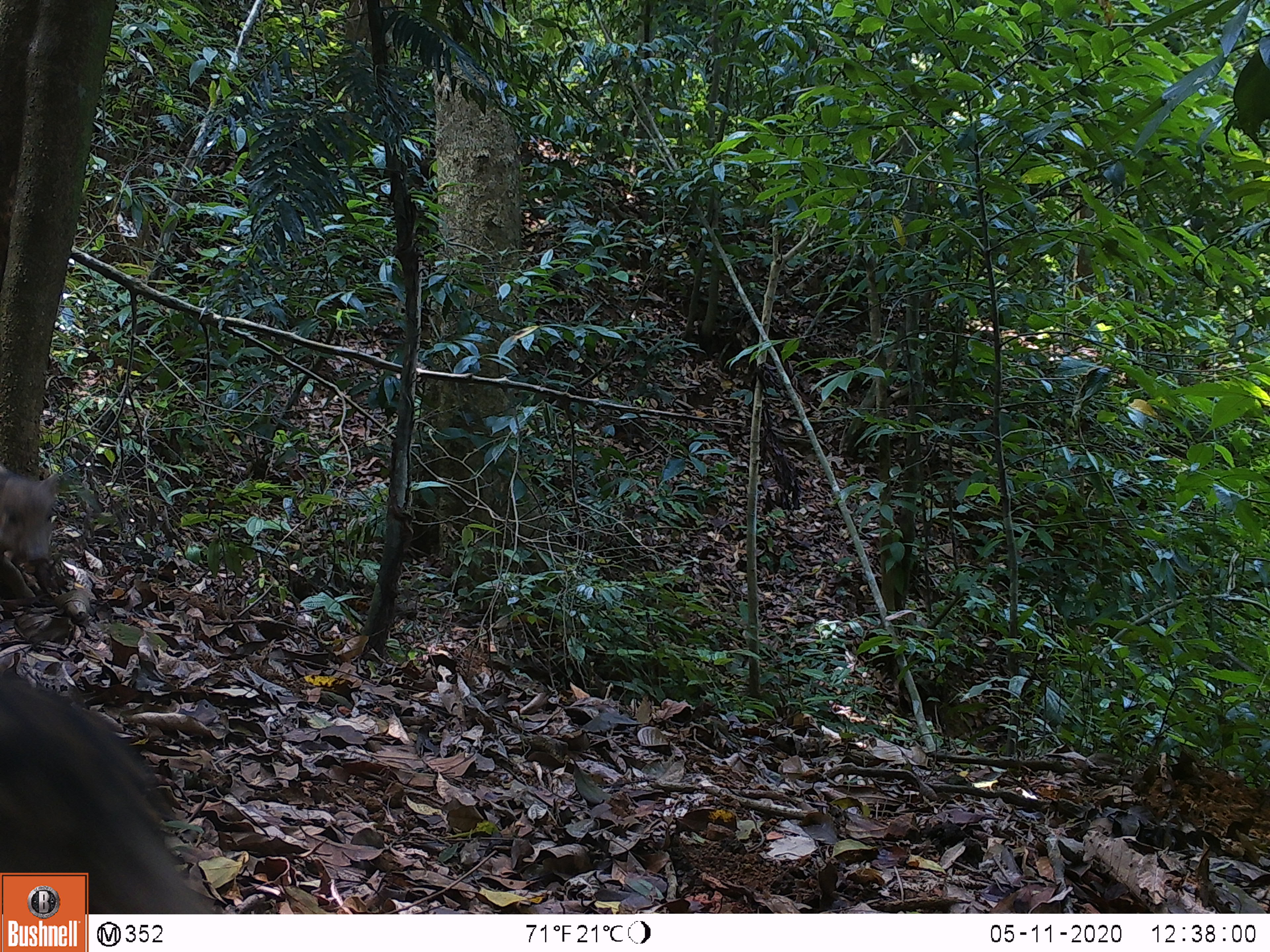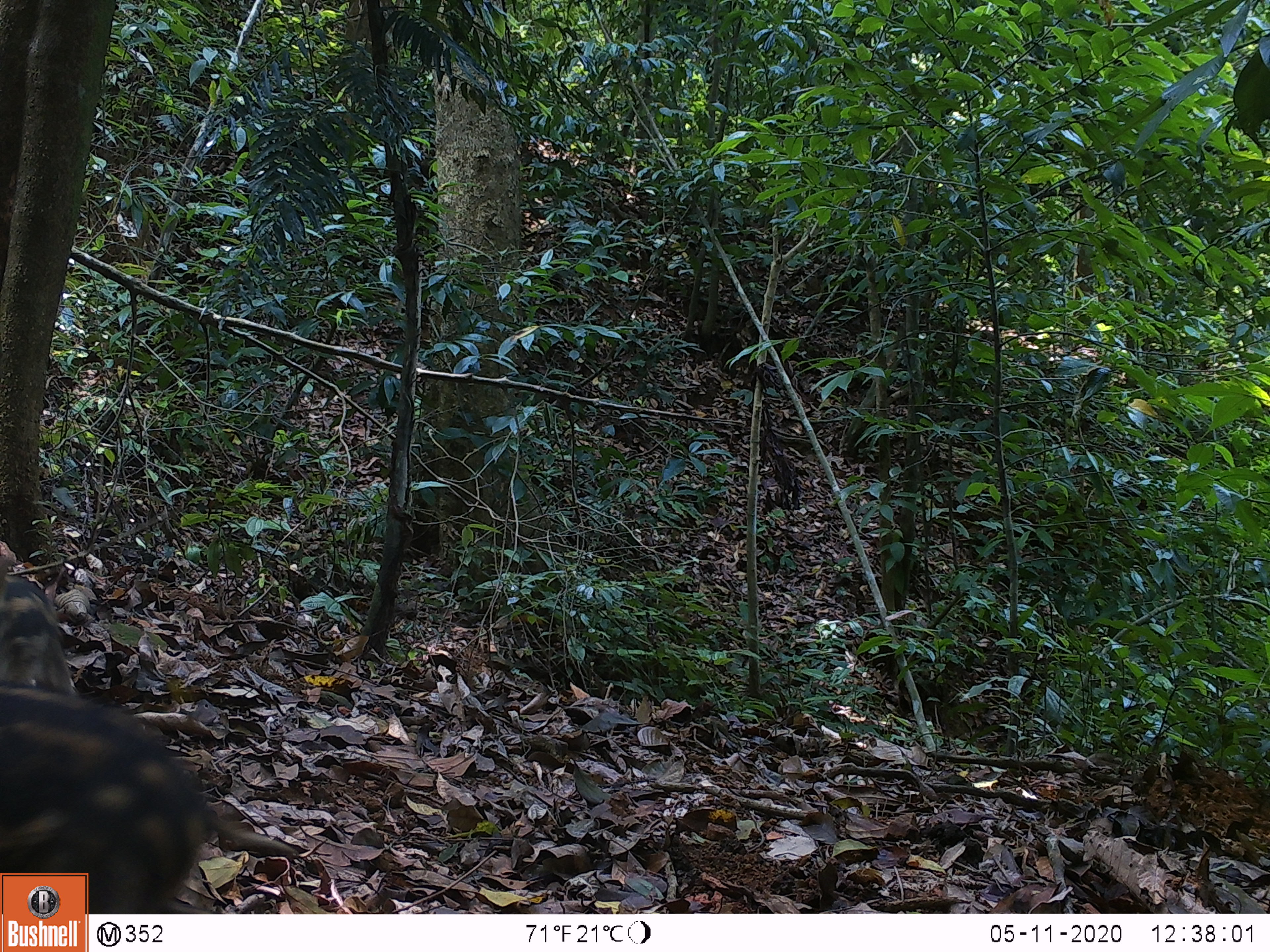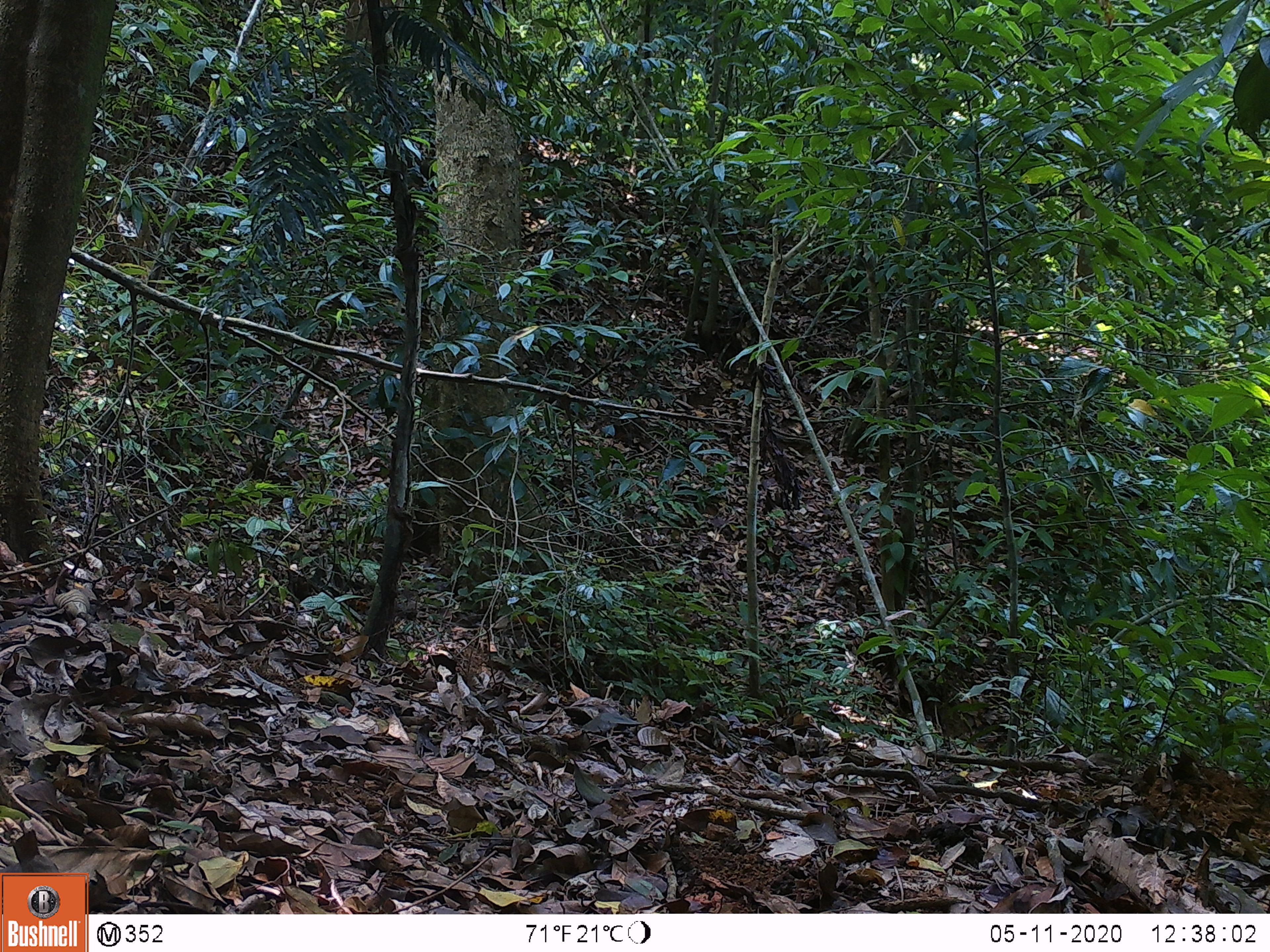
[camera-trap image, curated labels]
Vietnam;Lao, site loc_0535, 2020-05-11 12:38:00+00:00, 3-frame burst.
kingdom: Animalia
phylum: Chordata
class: Mammalia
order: Artiodactyla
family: Suidae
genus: Sus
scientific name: Sus scrofa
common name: eurasian wild pig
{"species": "eurasian wild pig (Sus scrofa)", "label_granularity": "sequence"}